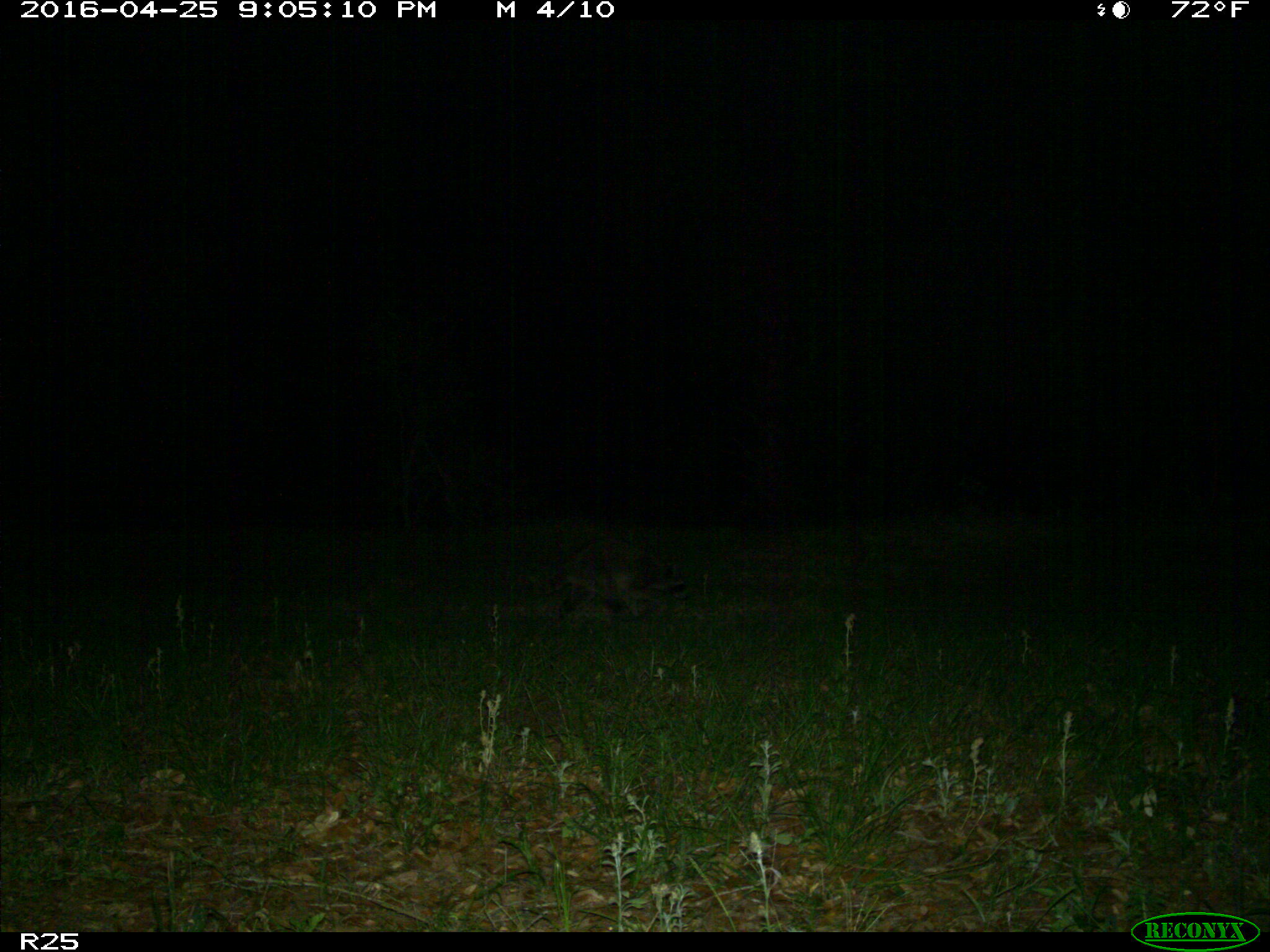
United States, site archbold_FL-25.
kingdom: Animalia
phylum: Chordata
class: Mammalia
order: Carnivora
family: Procyonidae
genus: Procyon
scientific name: Procyon lotor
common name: common raccoon